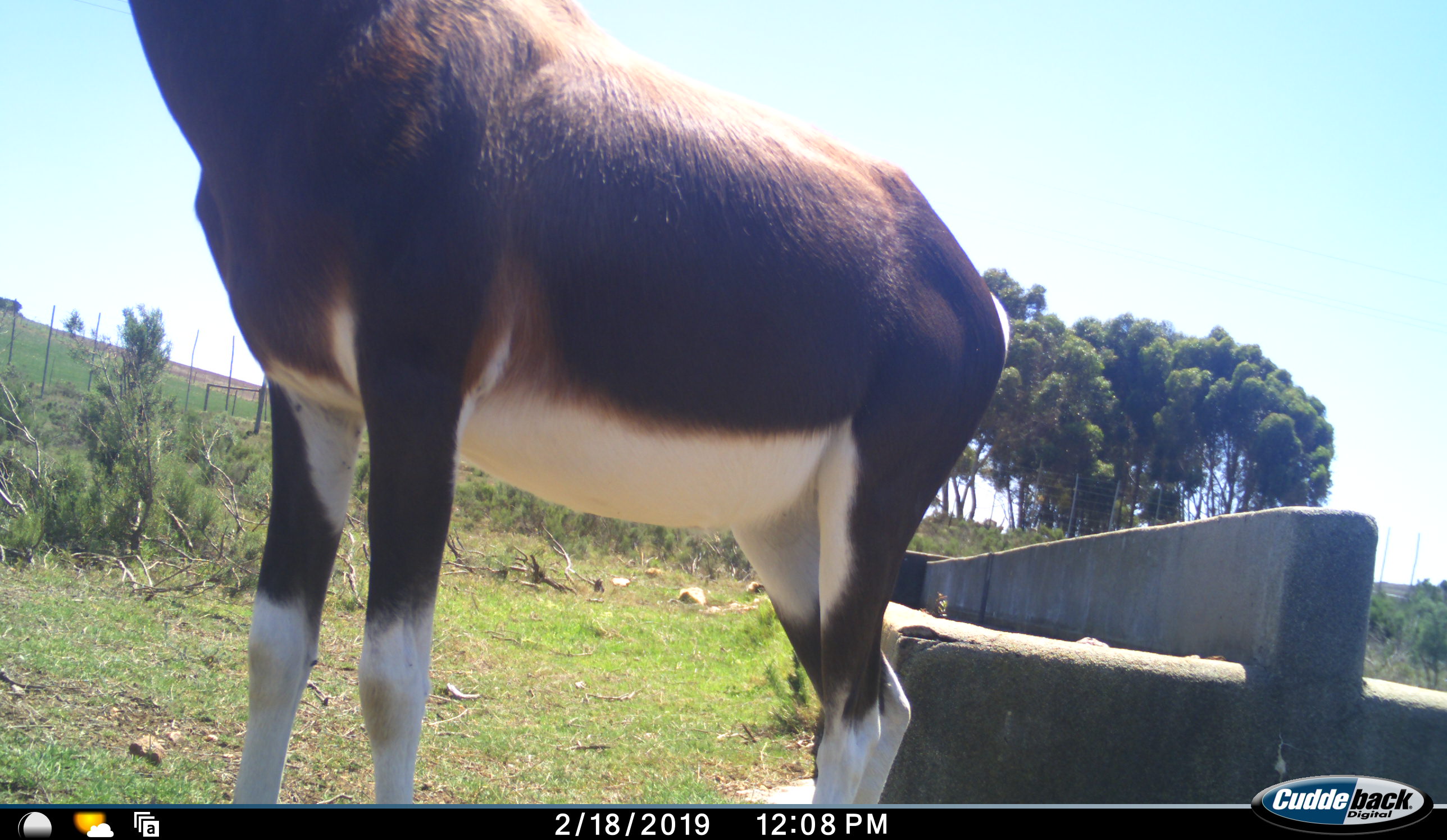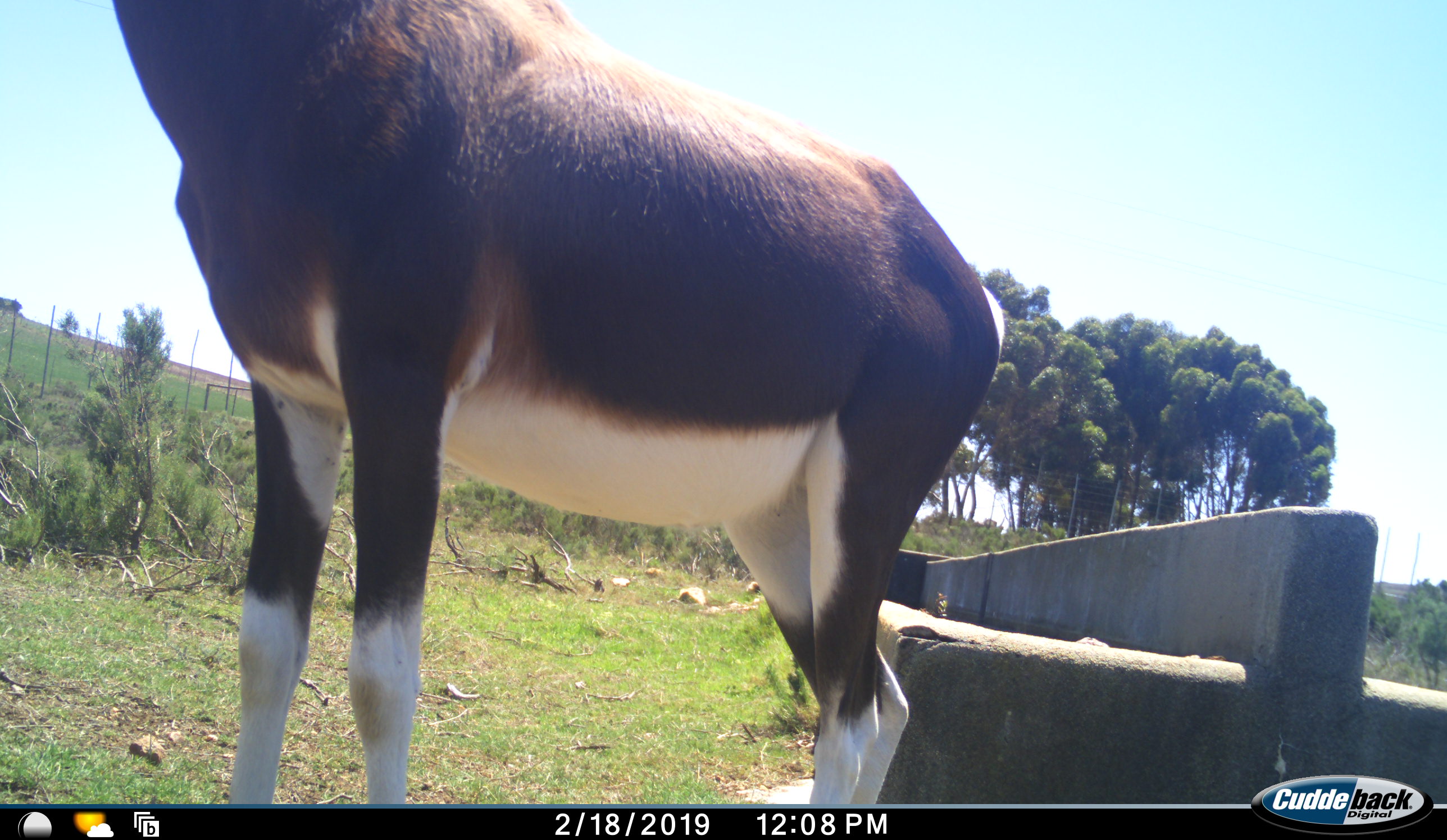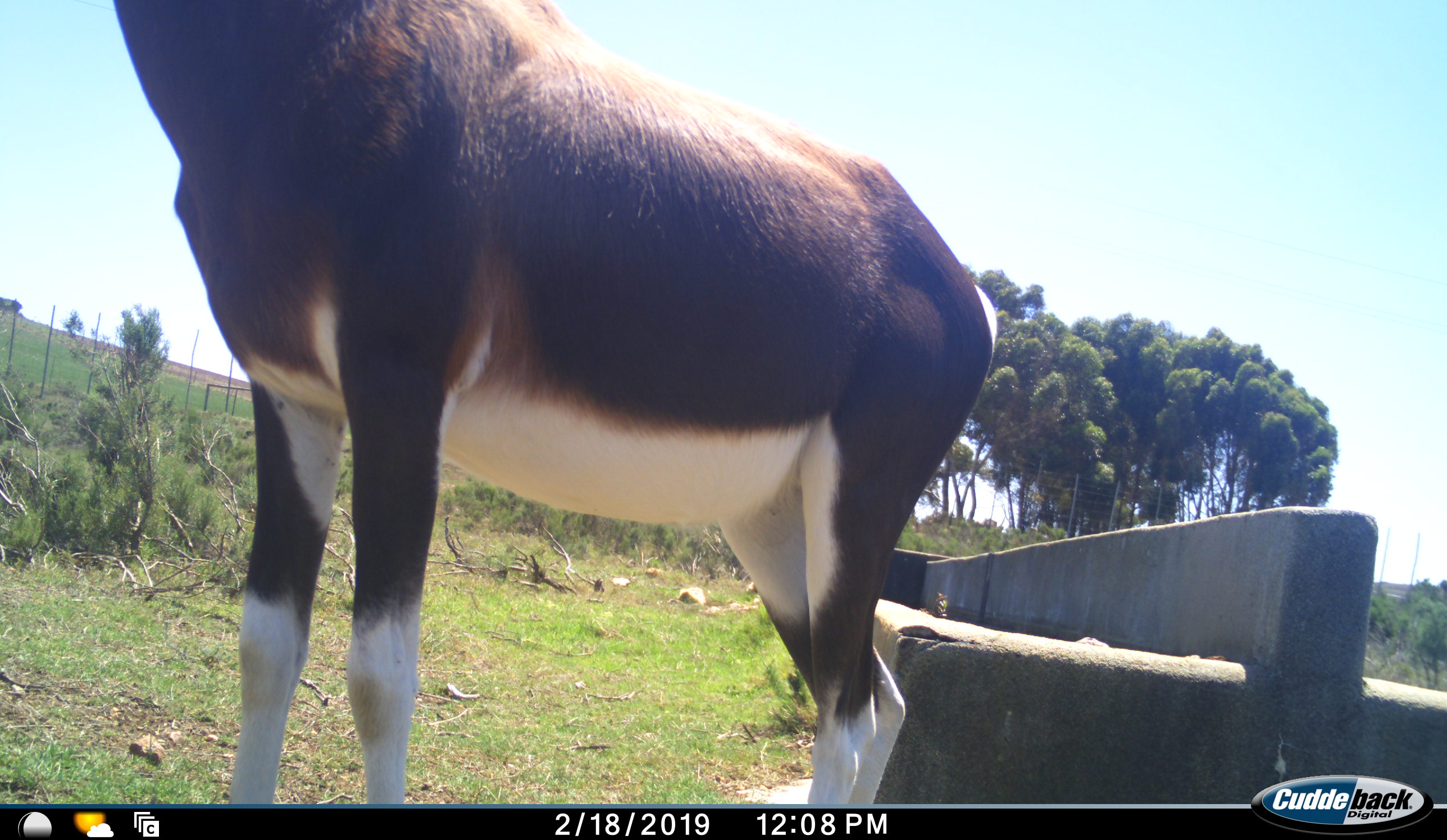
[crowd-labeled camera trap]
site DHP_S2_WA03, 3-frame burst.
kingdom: Animalia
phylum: Chordata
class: Mammalia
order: Artiodactyla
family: Bovidae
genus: Damaliscus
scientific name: Damaliscus pygargus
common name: bontebok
Bontebok (Damaliscus pygargus), count 1. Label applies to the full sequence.